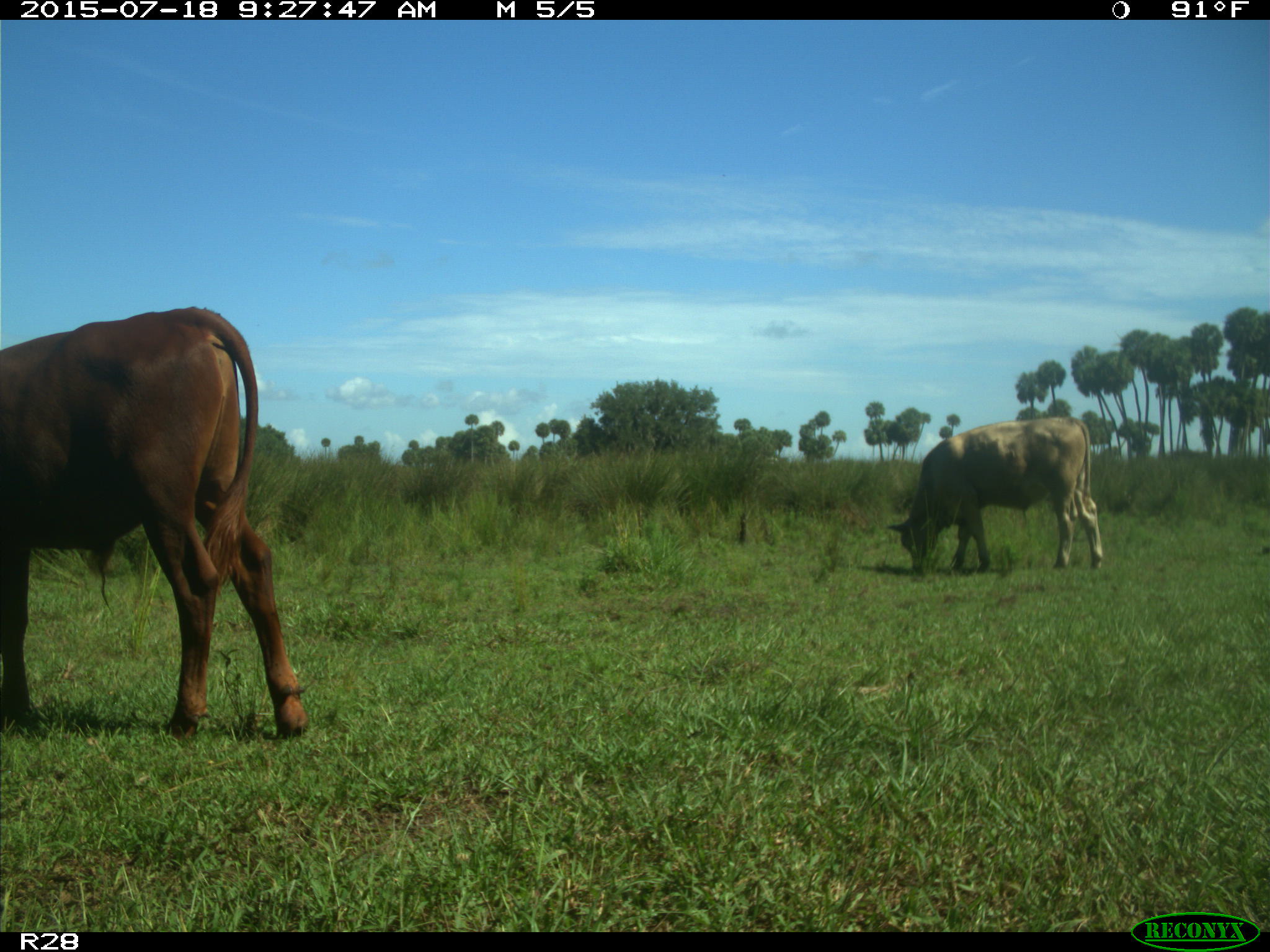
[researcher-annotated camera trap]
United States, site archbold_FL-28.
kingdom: Animalia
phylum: Chordata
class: Mammalia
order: Artiodactyla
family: Bovidae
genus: Bos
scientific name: Bos taurus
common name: domestic cow